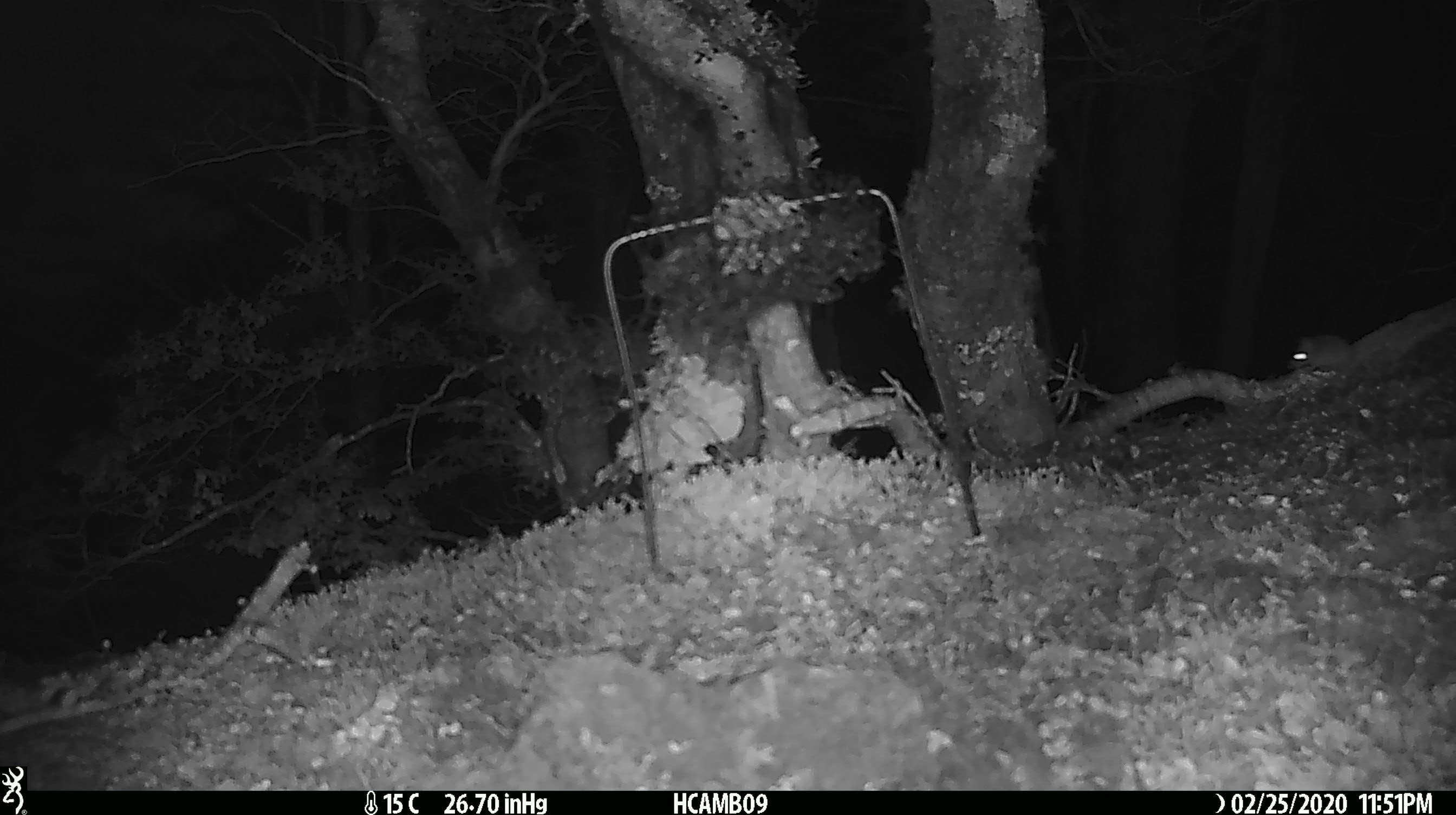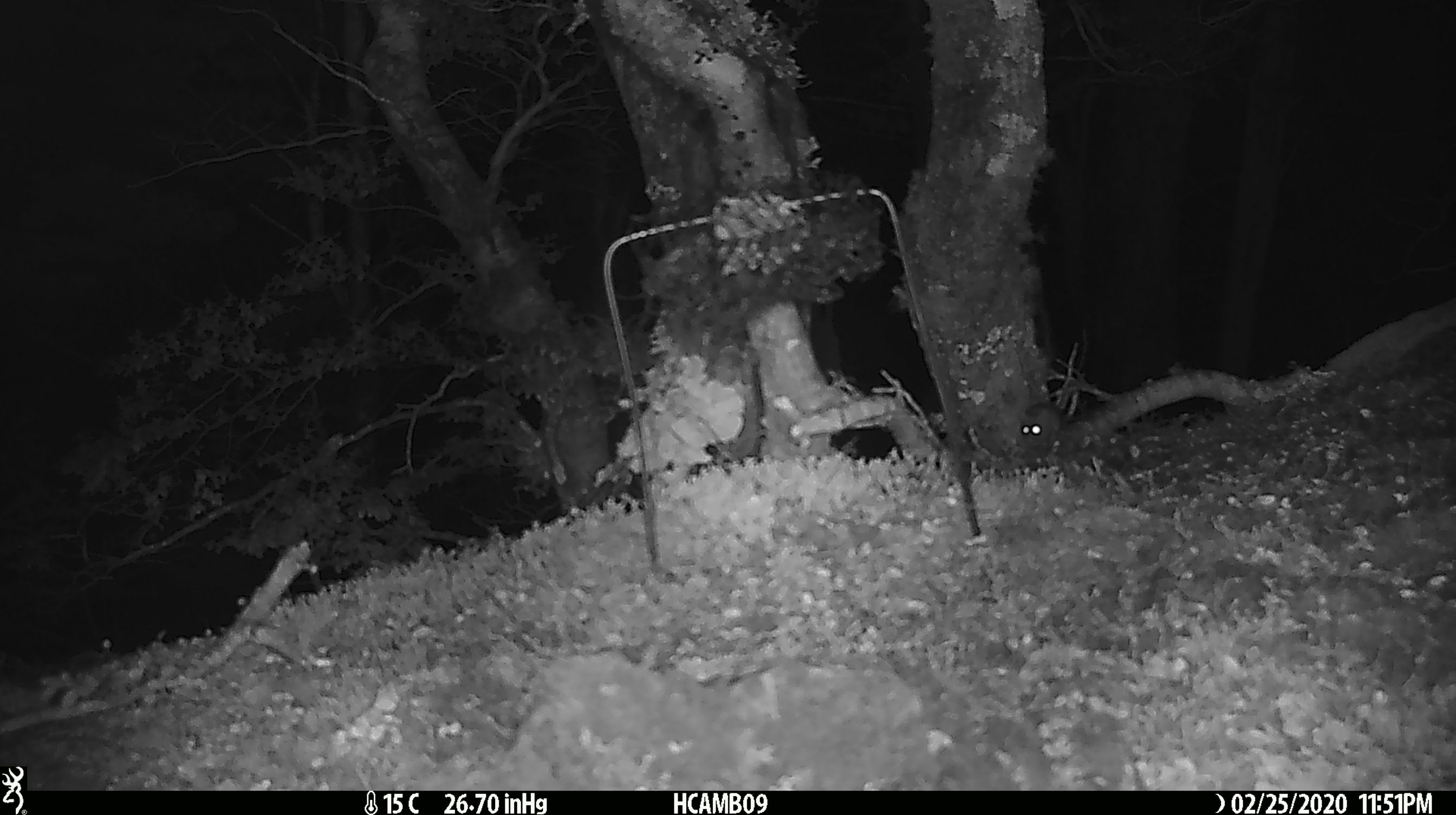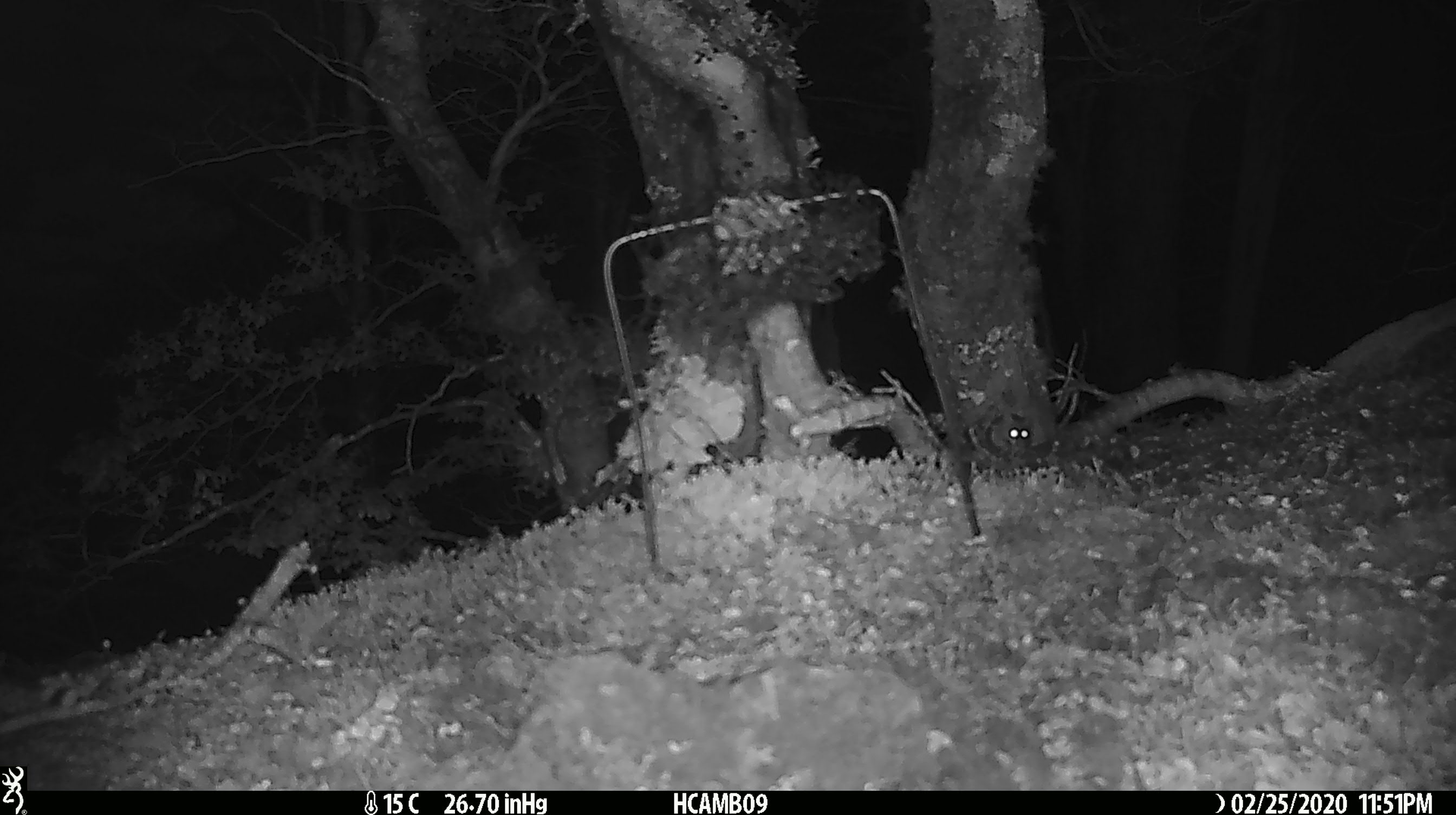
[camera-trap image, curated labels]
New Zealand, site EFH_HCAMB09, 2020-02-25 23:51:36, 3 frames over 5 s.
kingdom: Animalia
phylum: Chordata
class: Mammalia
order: Rodentia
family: Muridae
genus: Mus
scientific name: Mus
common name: mouse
Mouse (Mus).